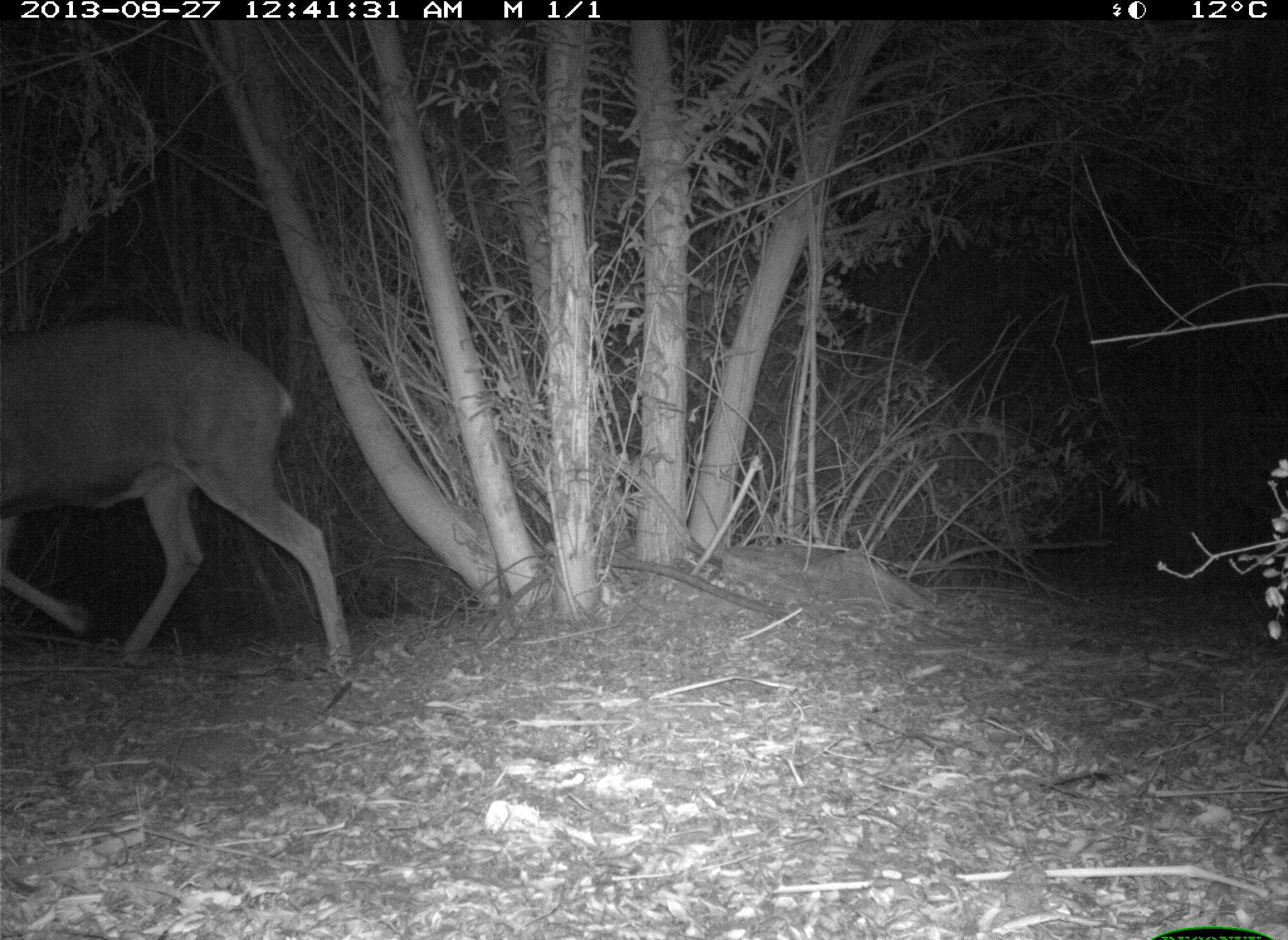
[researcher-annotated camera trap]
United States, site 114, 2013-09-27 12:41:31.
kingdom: Animalia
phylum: Chordata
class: Mammalia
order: Artiodactyla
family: Cervidae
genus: Odocoileus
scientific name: Odocoileus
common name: deer